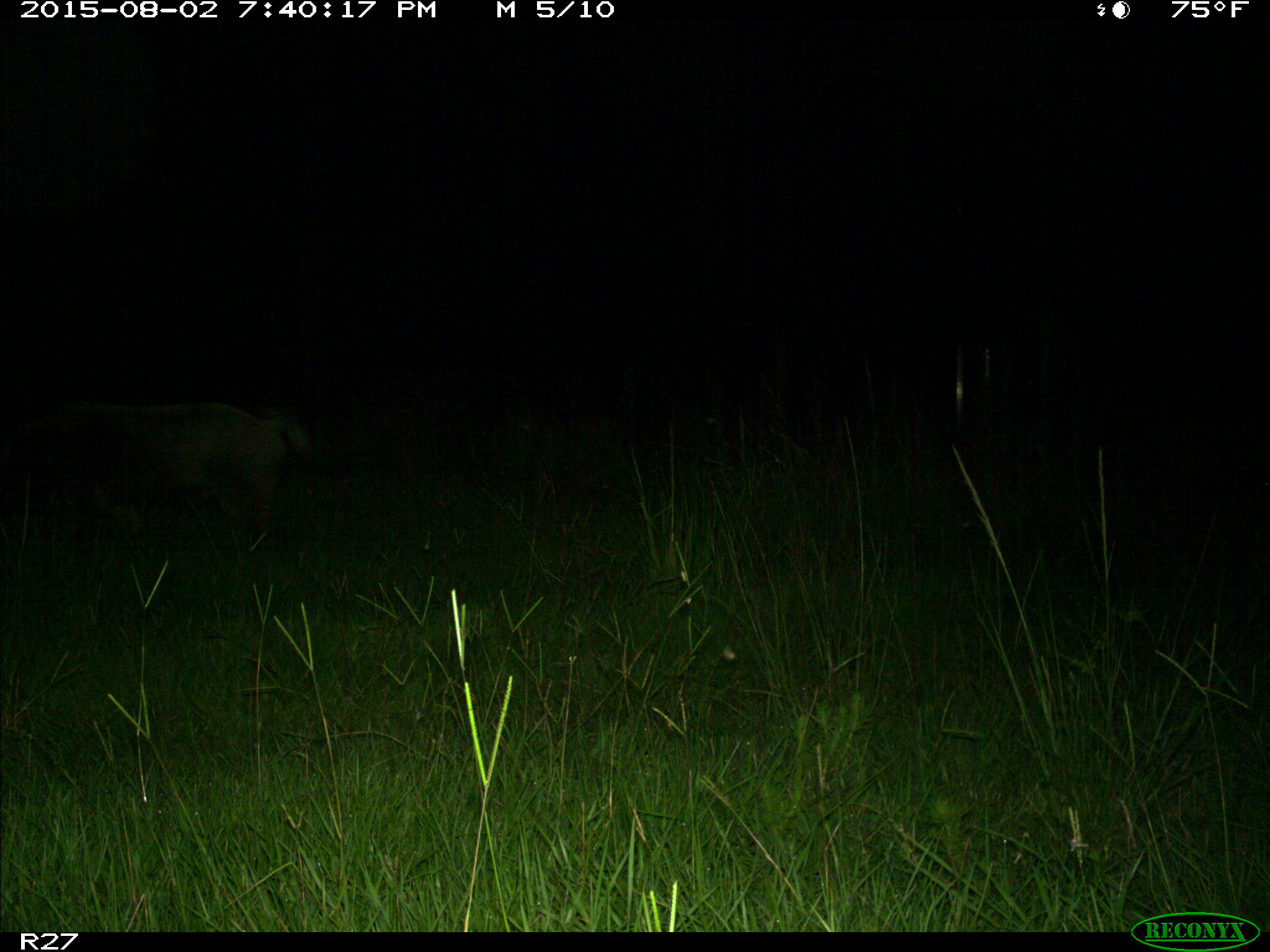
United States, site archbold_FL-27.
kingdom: Animalia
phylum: Chordata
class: Mammalia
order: Artiodactyla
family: Suidae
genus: Sus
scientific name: Sus scrofa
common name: wild boar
Sus scrofa (wild boar).